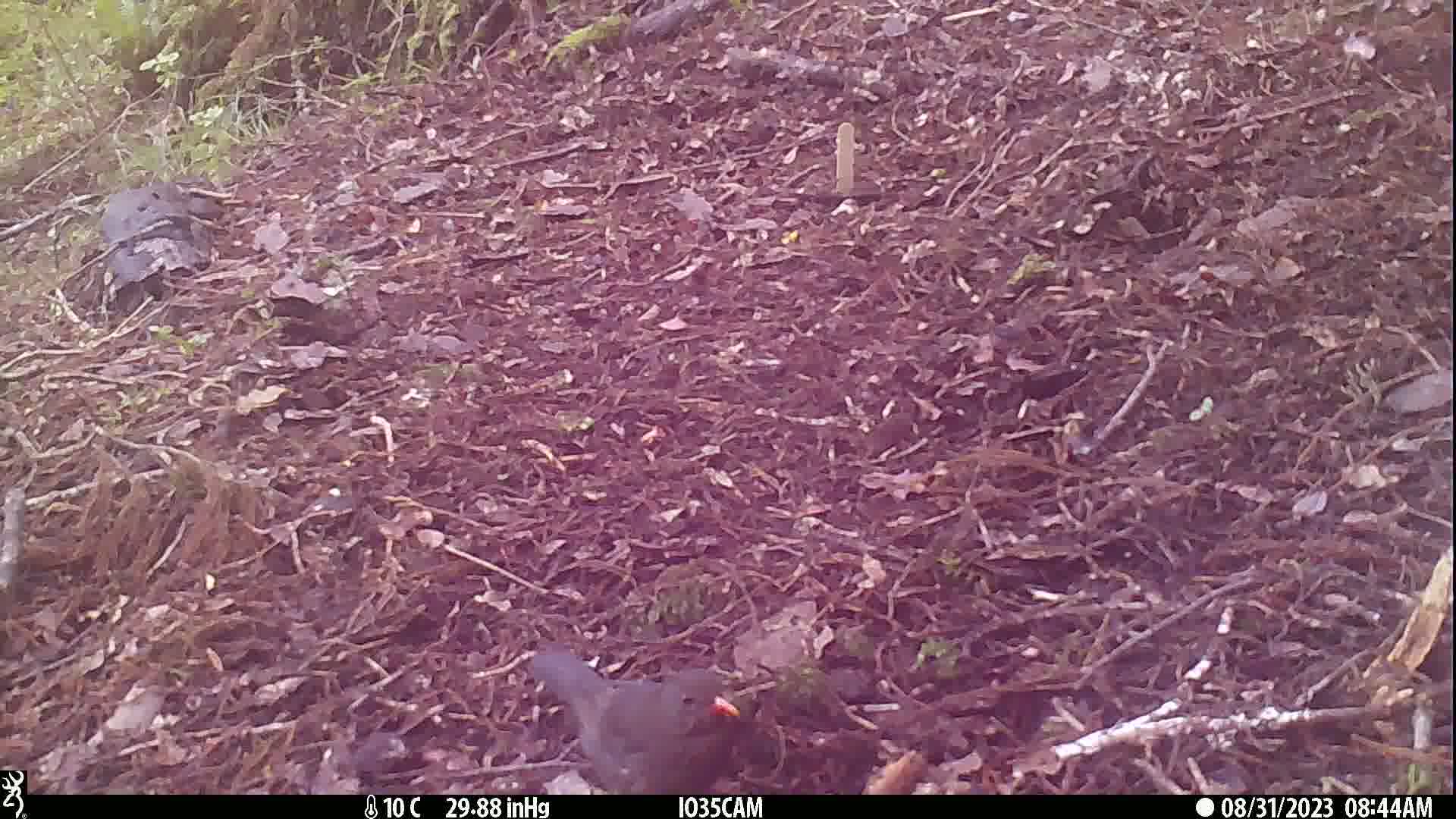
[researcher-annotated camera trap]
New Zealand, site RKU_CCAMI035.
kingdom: Animalia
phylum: Chordata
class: Aves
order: Passeriformes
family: Turdidae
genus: Turdus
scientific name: Turdus merula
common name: eurasian blackbird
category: blackbird